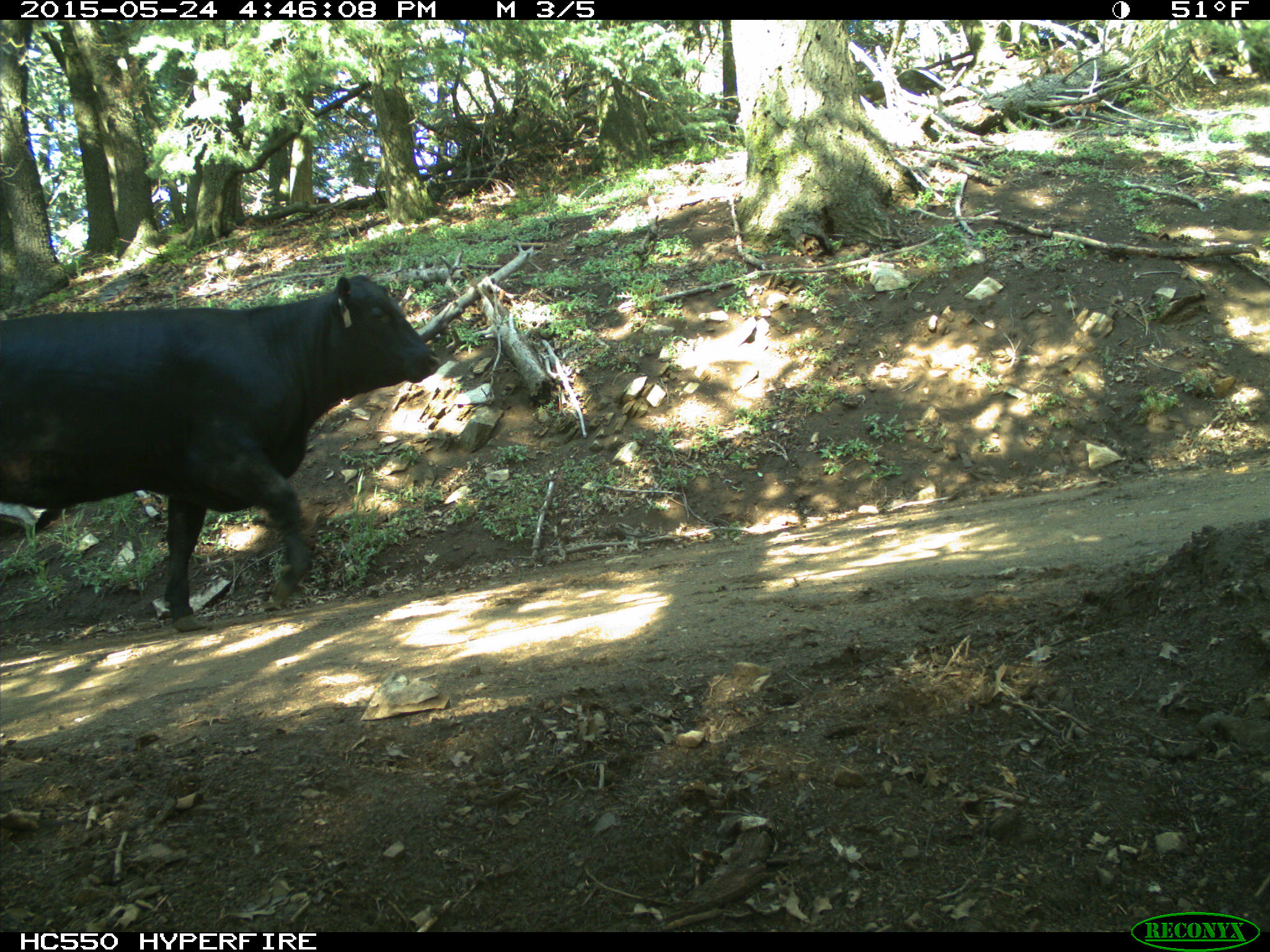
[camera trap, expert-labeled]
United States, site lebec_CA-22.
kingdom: Animalia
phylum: Chordata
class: Mammalia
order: Artiodactyla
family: Bovidae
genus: Bos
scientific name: Bos taurus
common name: domestic cow